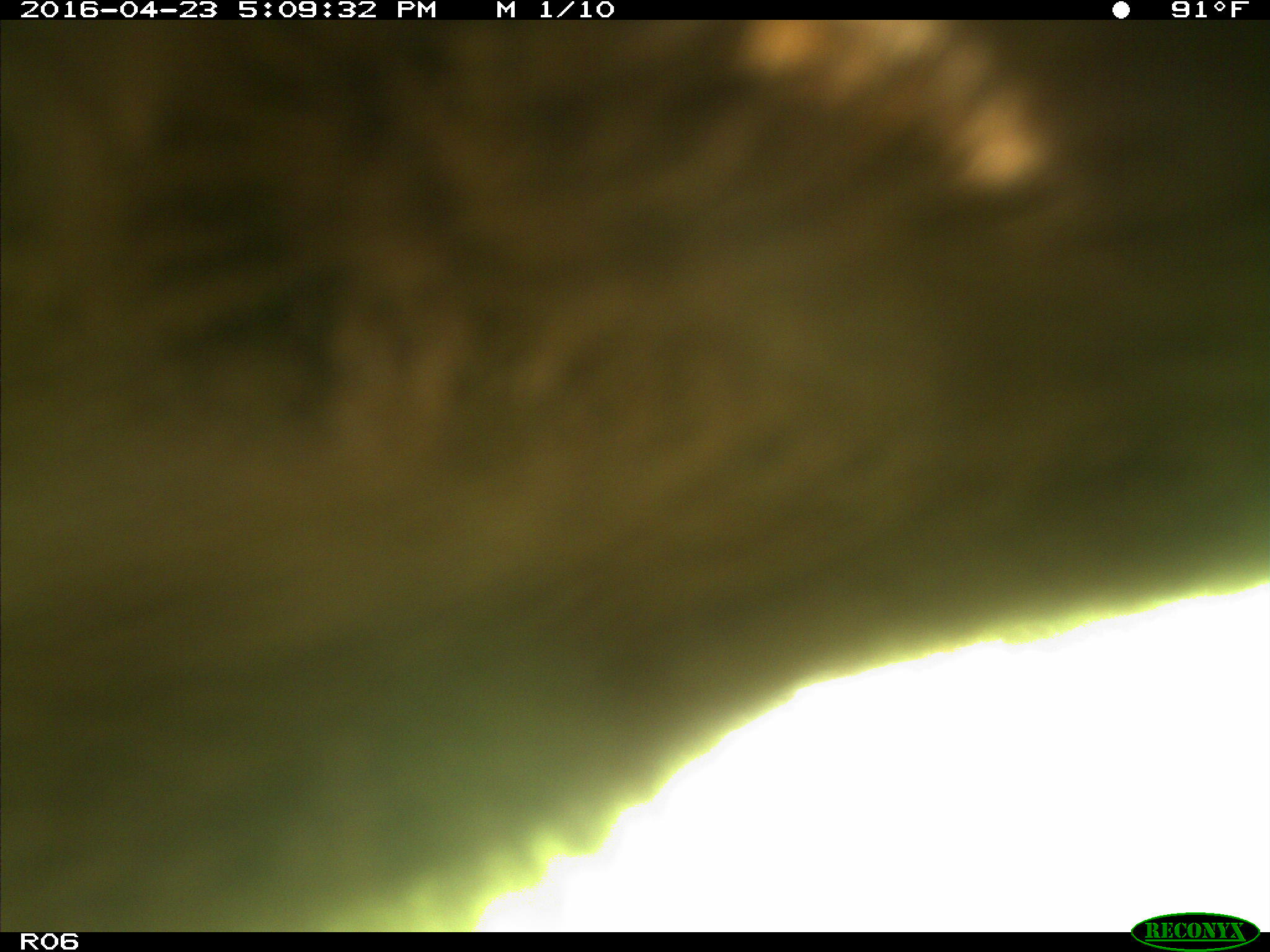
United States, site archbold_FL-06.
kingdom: Animalia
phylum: Chordata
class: Mammalia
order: Artiodactyla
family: Bovidae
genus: Bos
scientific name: Bos taurus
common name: domestic cow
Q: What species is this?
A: Bos taurus (domestic cow).